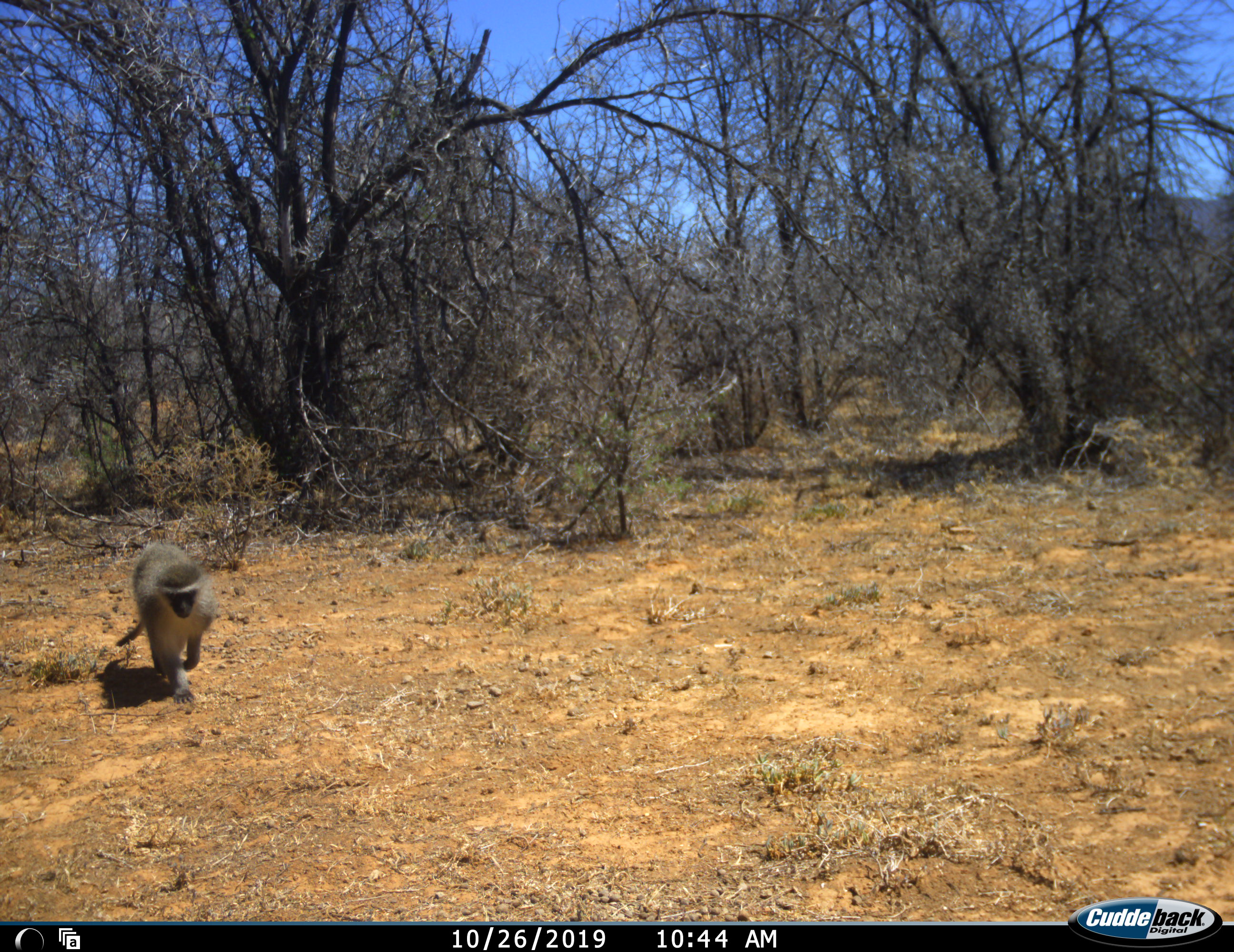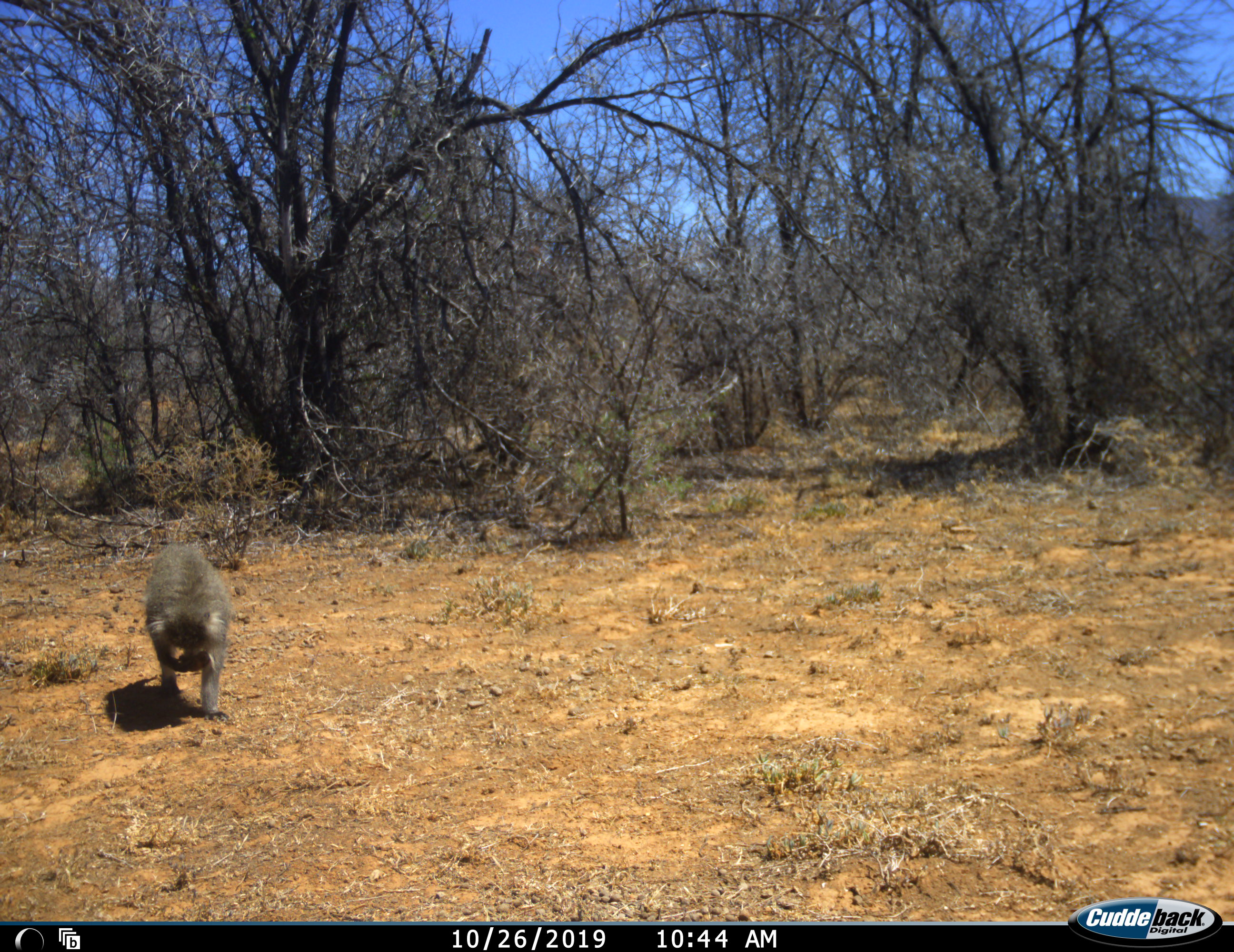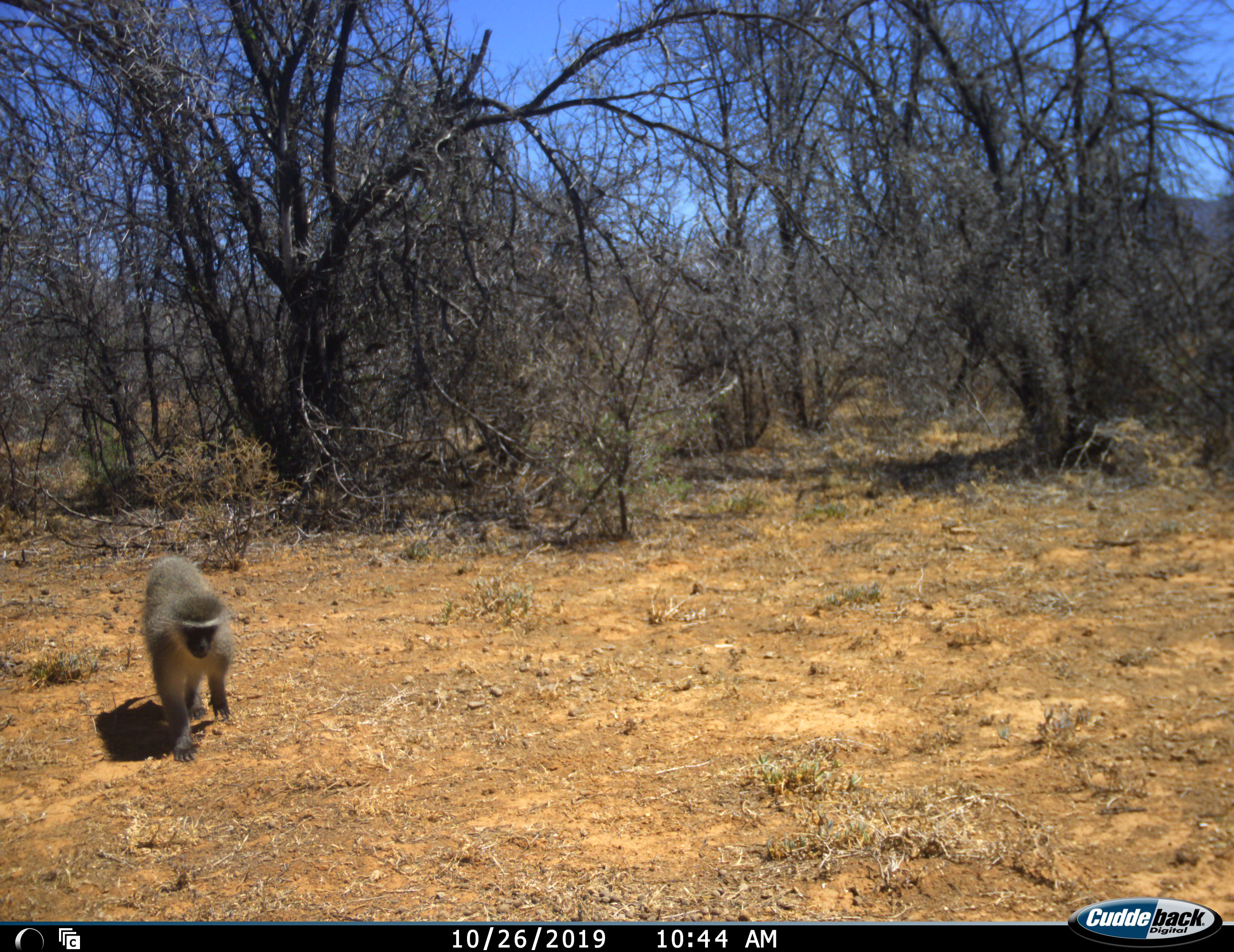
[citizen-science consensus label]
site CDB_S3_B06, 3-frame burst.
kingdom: Animalia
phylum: Chordata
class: Mammalia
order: Primates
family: Cercopithecidae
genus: Chlorocebus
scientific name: Chlorocebus pygerythrus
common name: vervet monkey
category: monkeyvervet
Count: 1.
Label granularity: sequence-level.